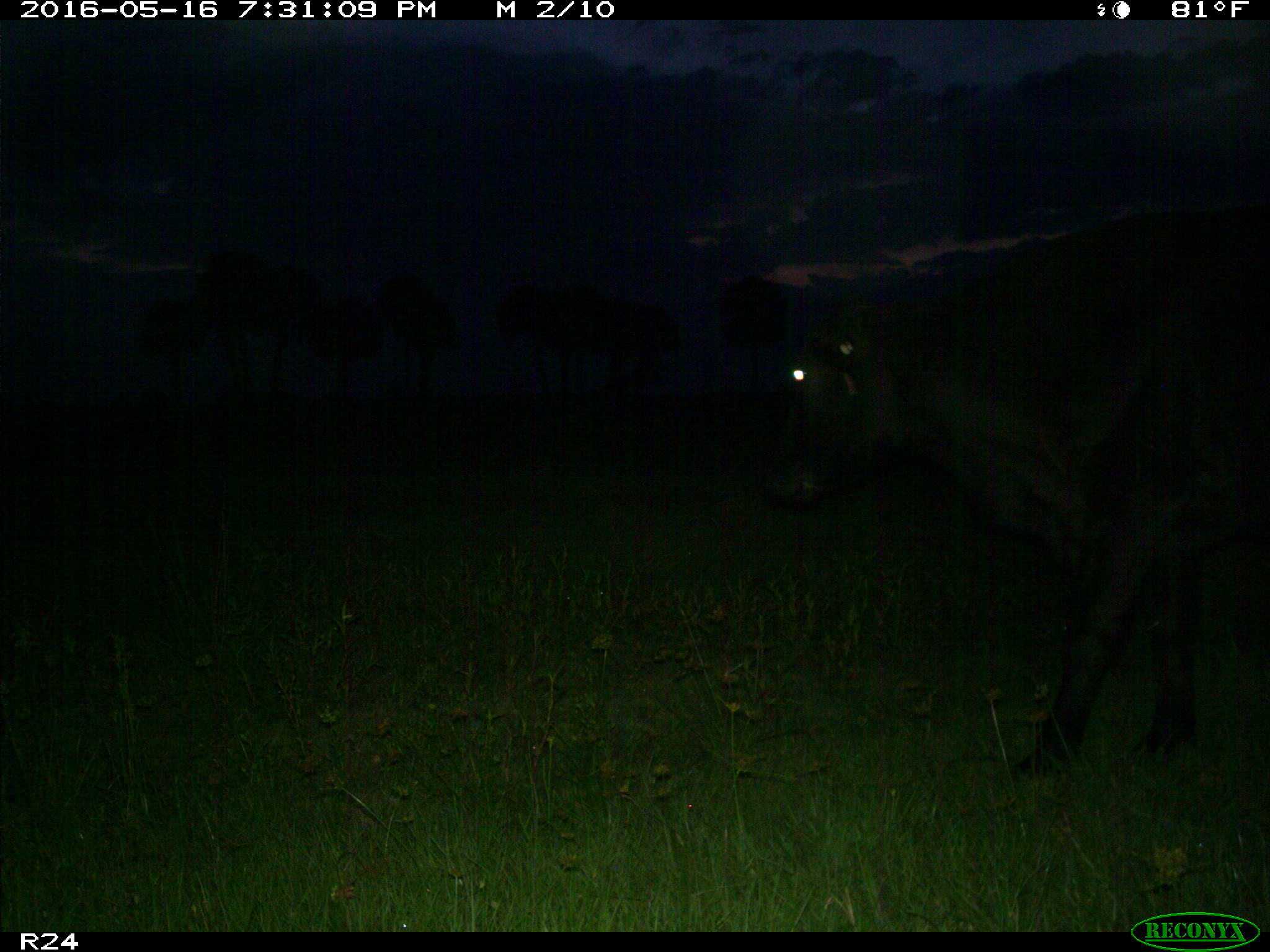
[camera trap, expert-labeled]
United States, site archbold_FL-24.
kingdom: Animalia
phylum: Chordata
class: Mammalia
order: Artiodactyla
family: Bovidae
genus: Bos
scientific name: Bos taurus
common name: domestic cow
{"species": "Bos taurus (domestic cow)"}